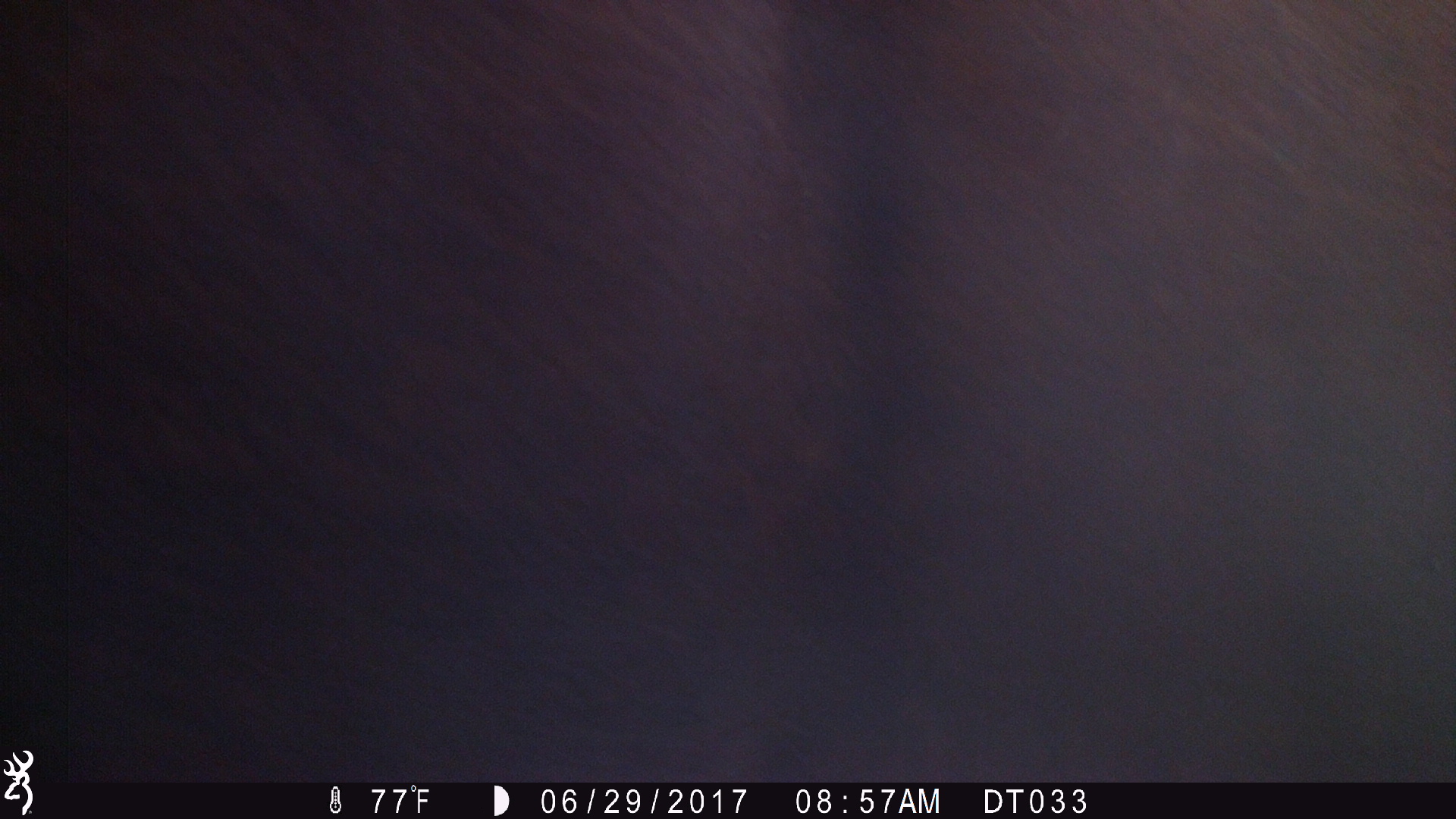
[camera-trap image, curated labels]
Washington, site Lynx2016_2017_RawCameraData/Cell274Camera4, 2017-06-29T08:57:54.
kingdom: Animalia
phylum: Chordata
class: Mammalia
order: Artiodactyla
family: Bovidae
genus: Bos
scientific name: Bos taurus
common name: domestic cattle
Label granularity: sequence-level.